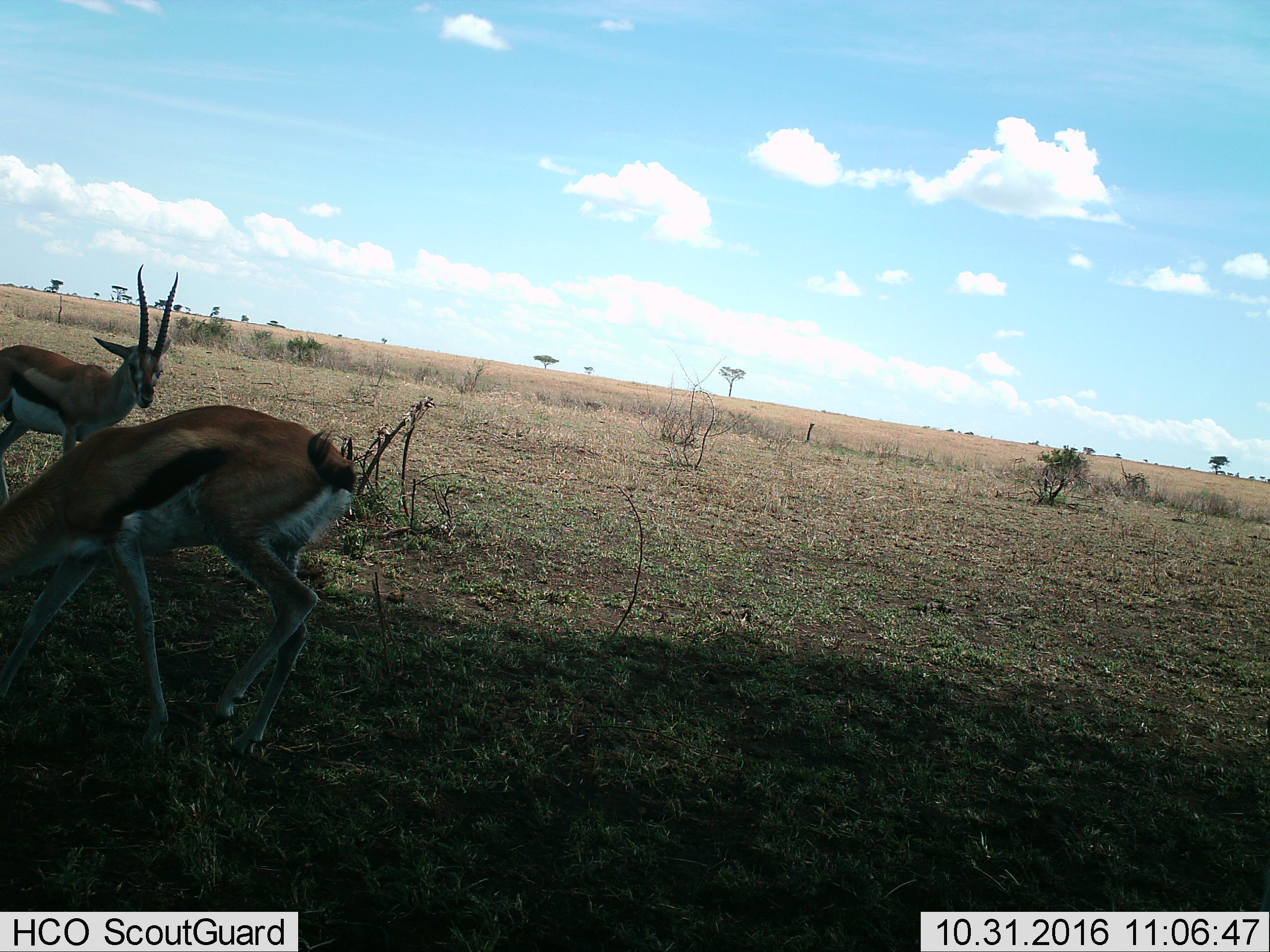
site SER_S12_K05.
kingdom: Animalia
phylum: Chordata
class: Mammalia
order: Artiodactyla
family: Bovidae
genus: Eudorcas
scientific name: Eudorcas thomsonii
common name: thomson's gazelle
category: gazellethomsons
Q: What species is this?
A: Gazellethomsons (thomson's gazelle) (Eudorcas thomsonii).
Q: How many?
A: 2.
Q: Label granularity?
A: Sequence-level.